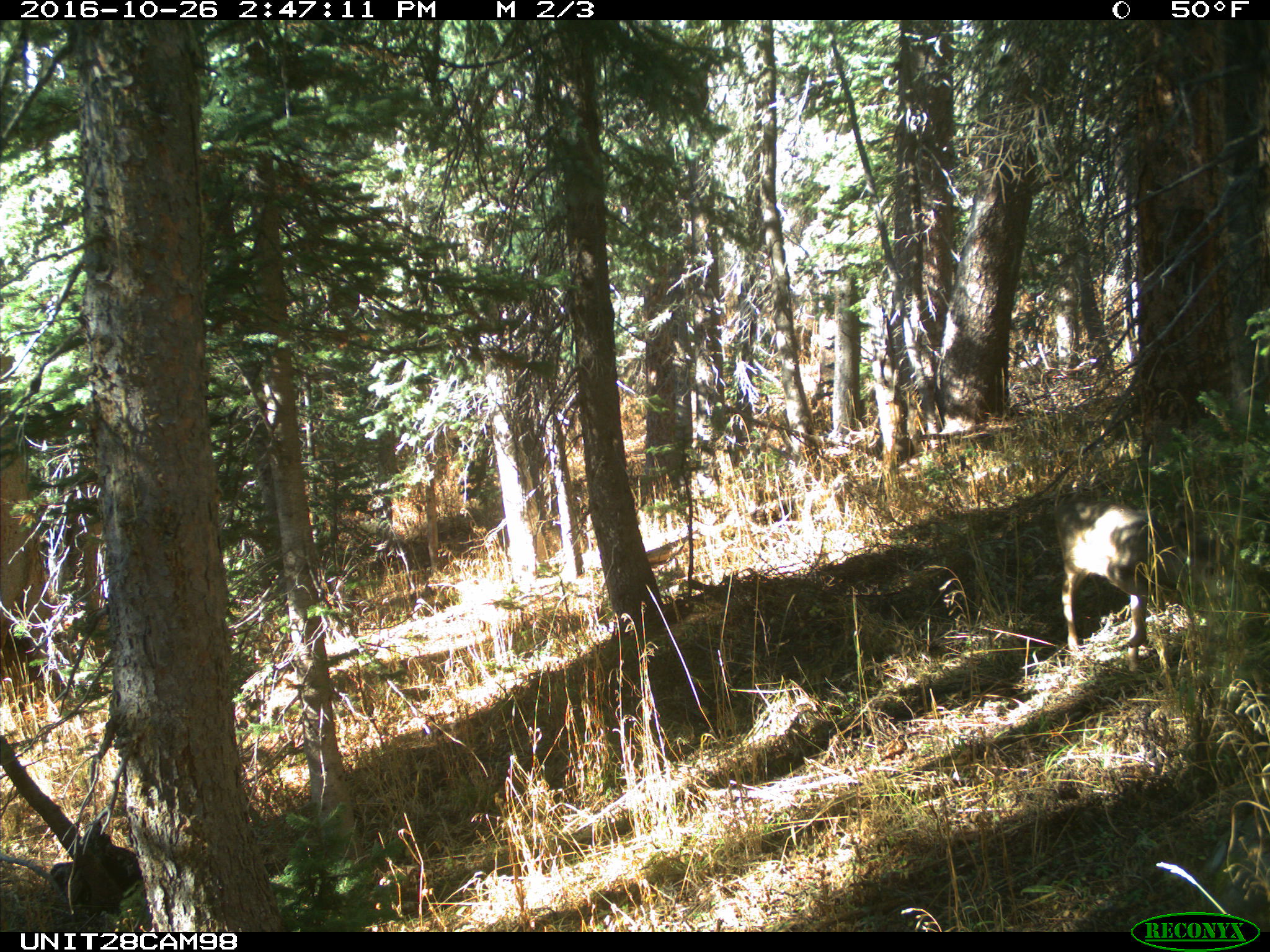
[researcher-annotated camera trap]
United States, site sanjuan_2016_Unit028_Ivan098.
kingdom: Animalia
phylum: Chordata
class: Mammalia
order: Artiodactyla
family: Cervidae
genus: Odocoileus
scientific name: Odocoileus hemionus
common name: mule deer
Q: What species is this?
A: Odocoileus hemionus (mule deer).